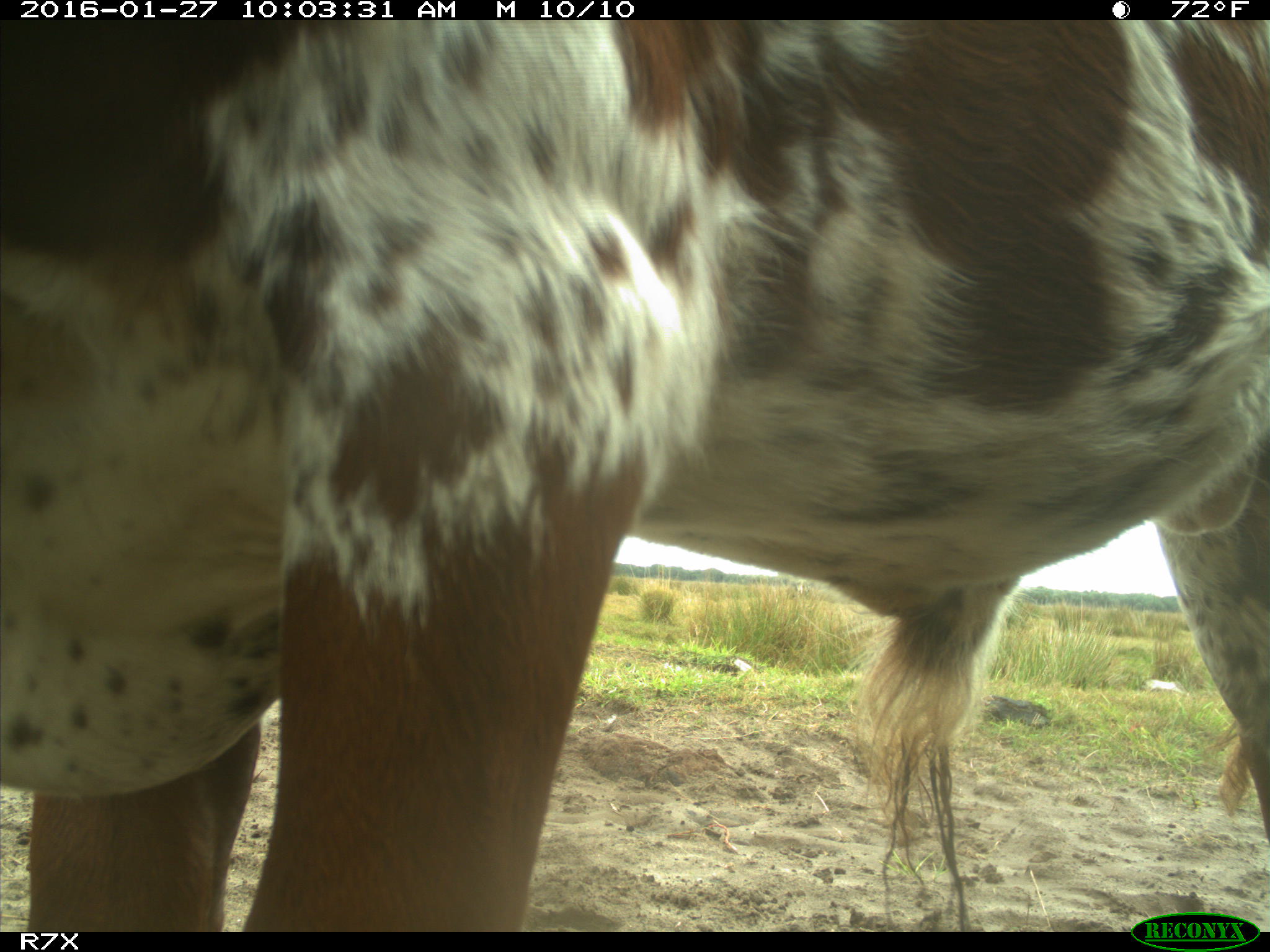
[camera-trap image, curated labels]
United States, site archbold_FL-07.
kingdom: Animalia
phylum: Chordata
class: Mammalia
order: Artiodactyla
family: Bovidae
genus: Bos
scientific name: Bos taurus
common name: domestic cow